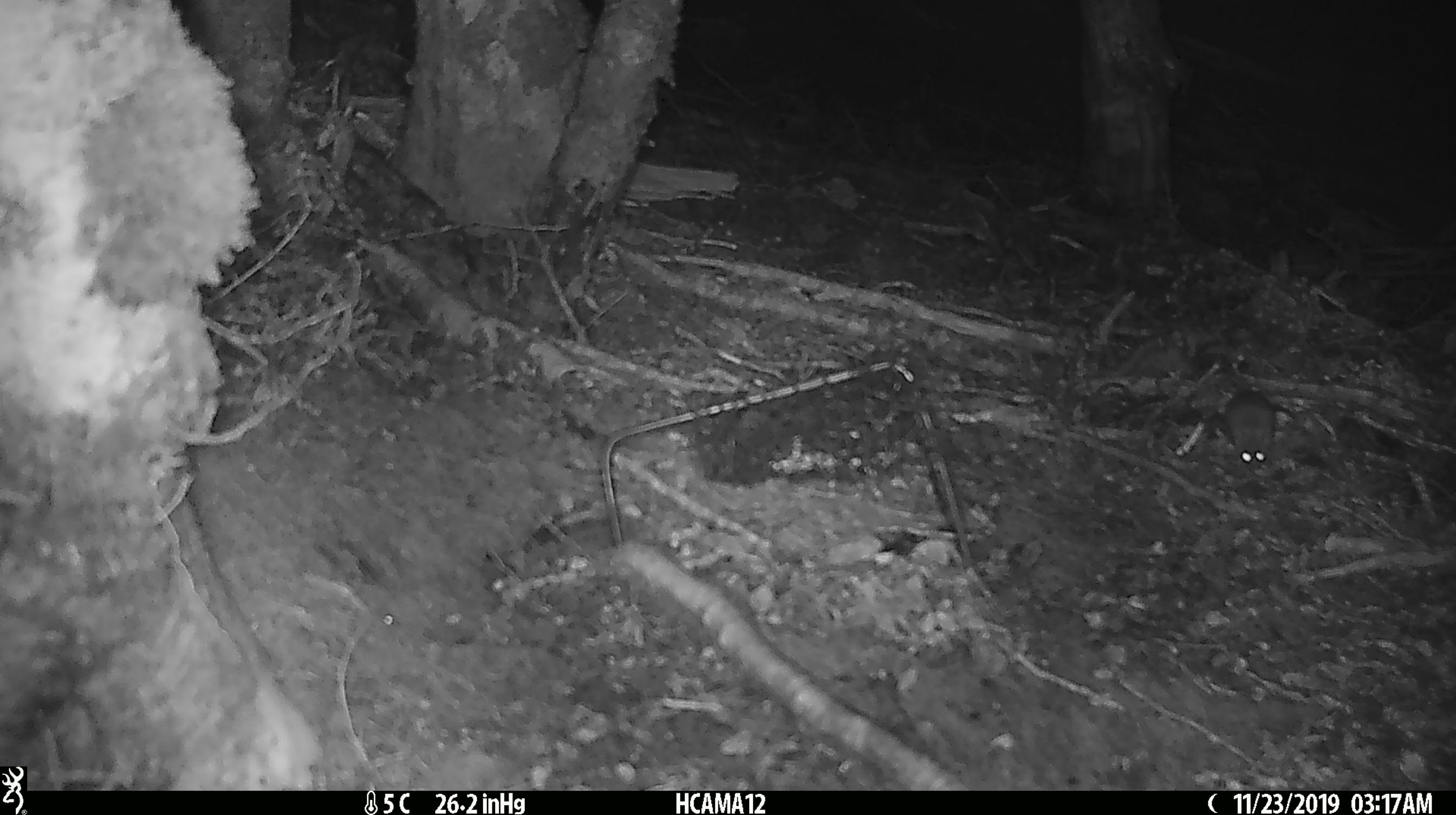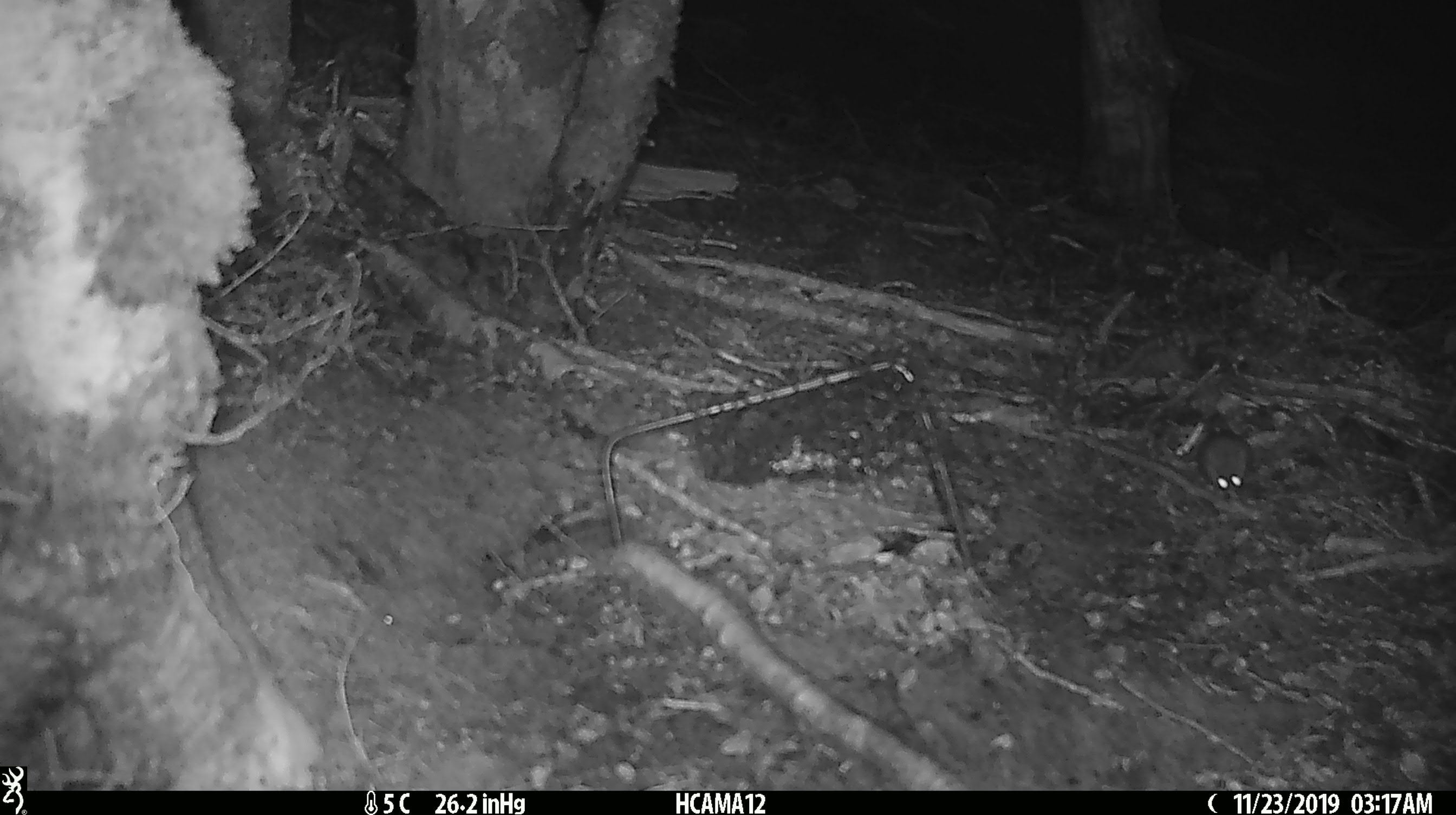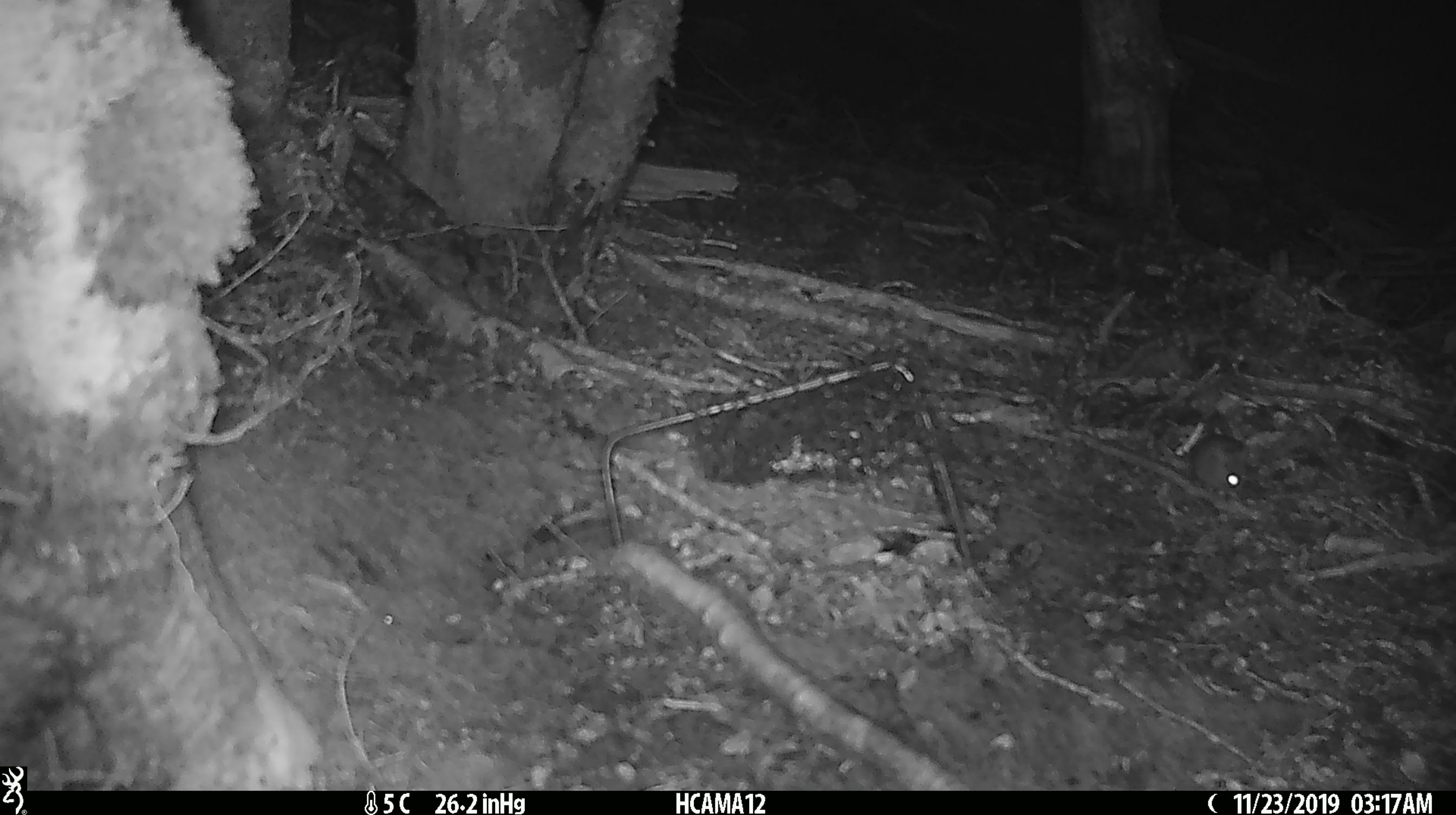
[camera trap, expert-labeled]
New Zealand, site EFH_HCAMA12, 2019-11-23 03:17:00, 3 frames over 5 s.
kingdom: Animalia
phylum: Chordata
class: Mammalia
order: Rodentia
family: Muridae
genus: Mus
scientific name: Mus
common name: mouse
Mouse (Mus).